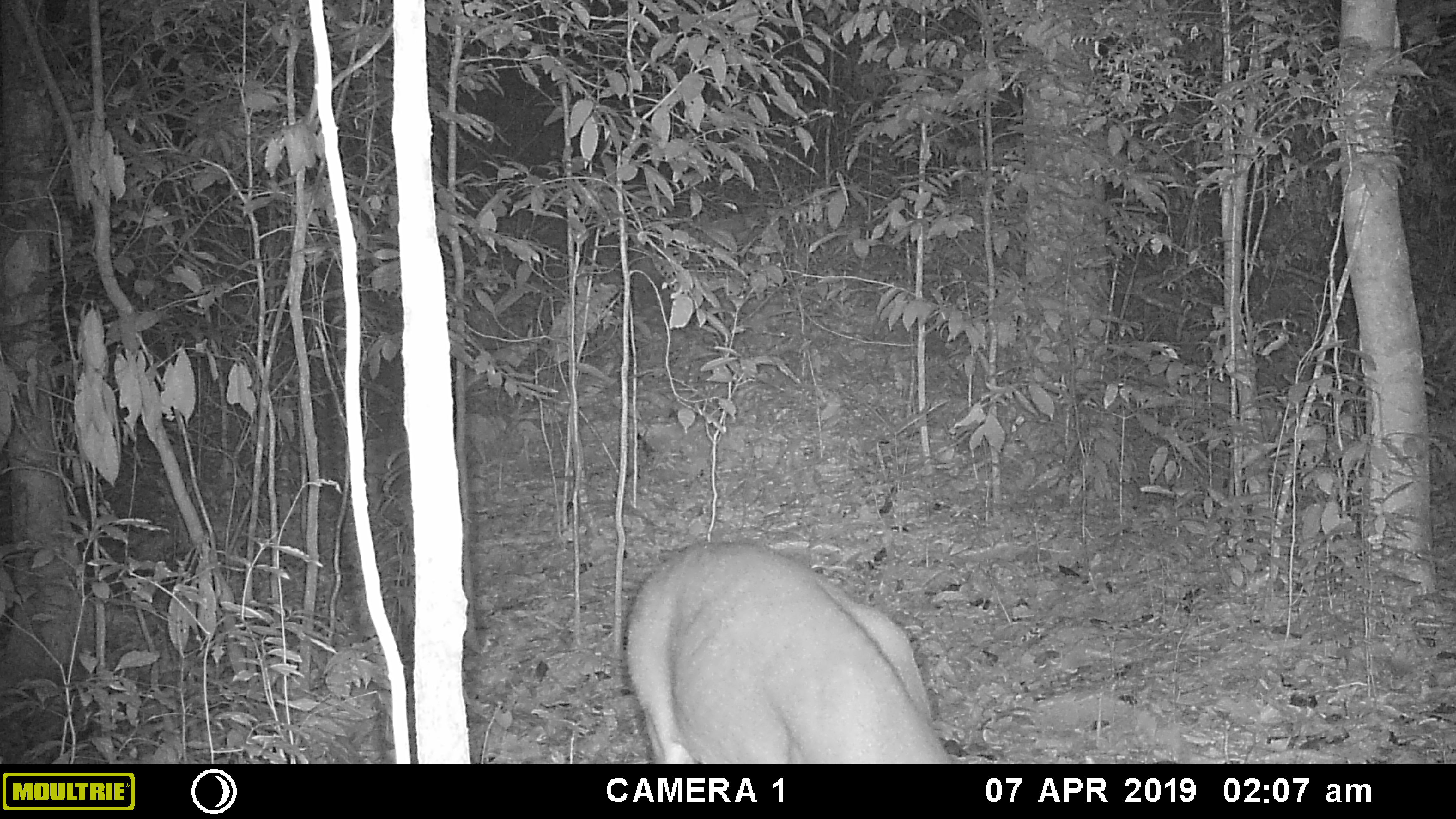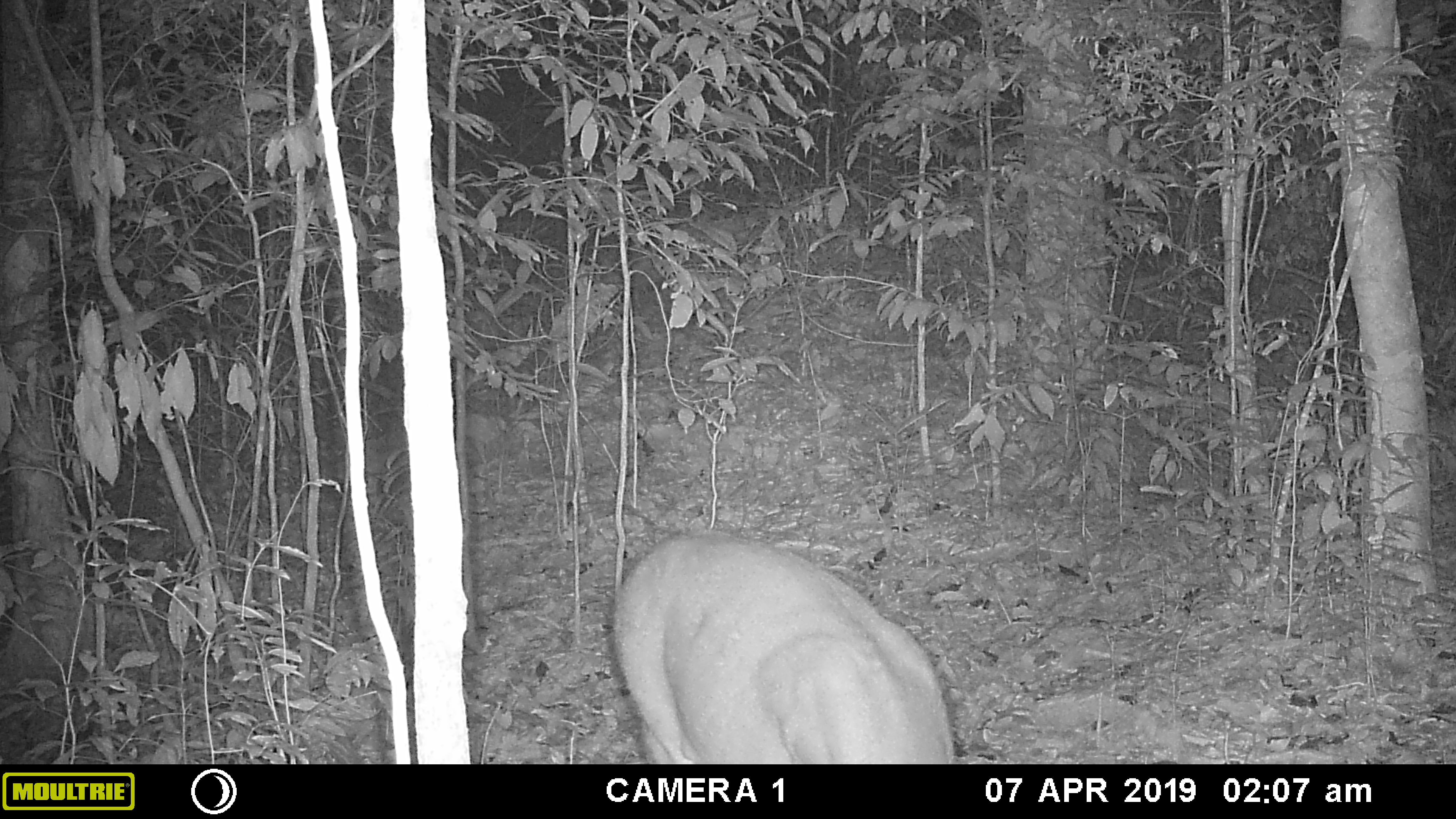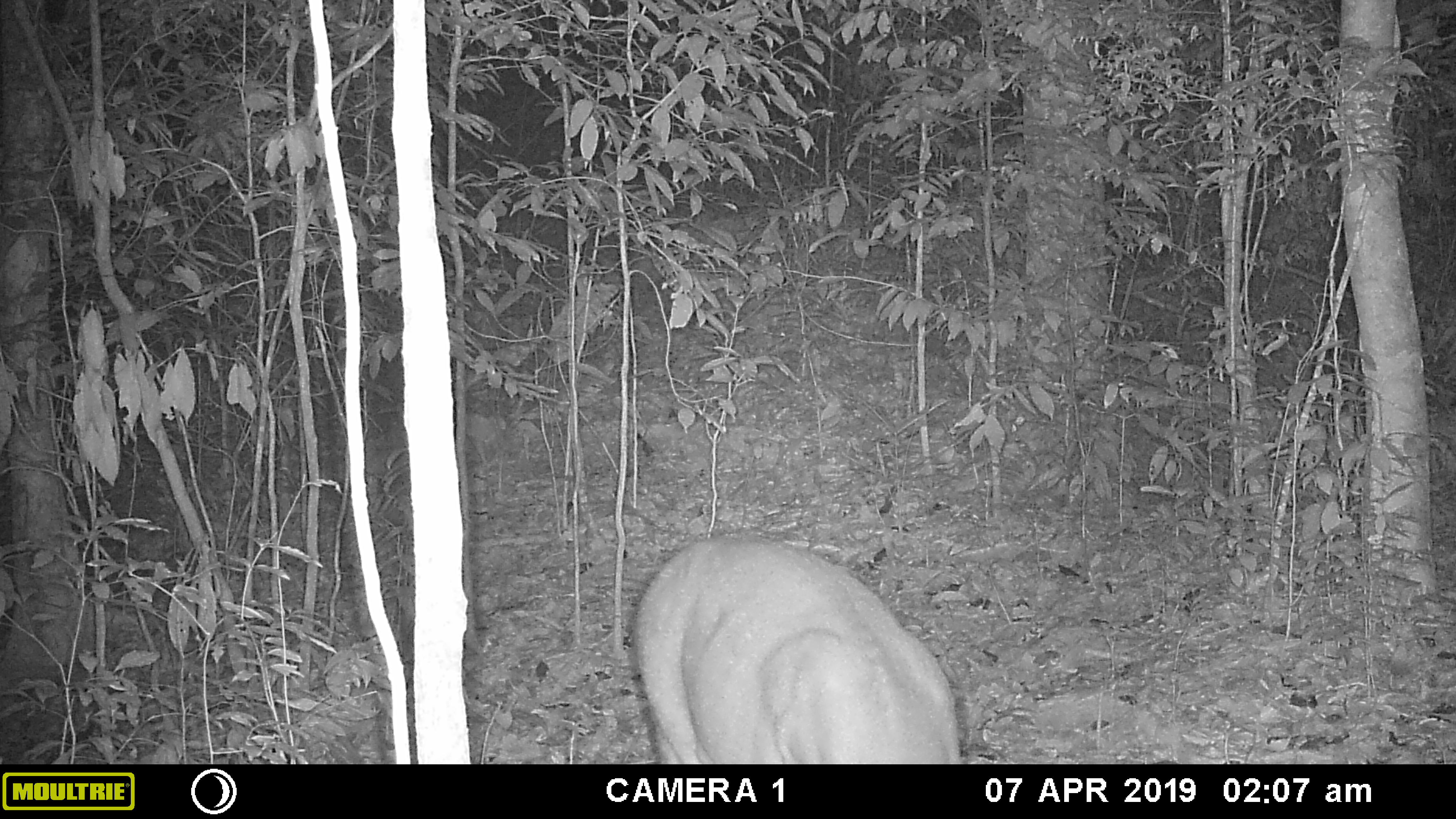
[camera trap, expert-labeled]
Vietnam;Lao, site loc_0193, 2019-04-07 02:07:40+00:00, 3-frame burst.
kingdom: Animalia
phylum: Chordata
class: Mammalia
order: Artiodactyla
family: Cervidae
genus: Muntiacus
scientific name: Muntiacus vuquangensis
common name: large-antlered muntjac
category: large antlered muntjac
Large antlered muntjac (large-antlered muntjac) (Muntiacus vuquangensis). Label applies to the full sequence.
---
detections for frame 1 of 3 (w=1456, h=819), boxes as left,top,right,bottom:
large antlered muntjac: 622,534,952,764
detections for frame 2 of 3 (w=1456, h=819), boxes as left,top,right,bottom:
large antlered muntjac: 610,527,955,764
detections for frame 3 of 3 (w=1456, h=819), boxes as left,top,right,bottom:
large antlered muntjac: 629,534,961,764